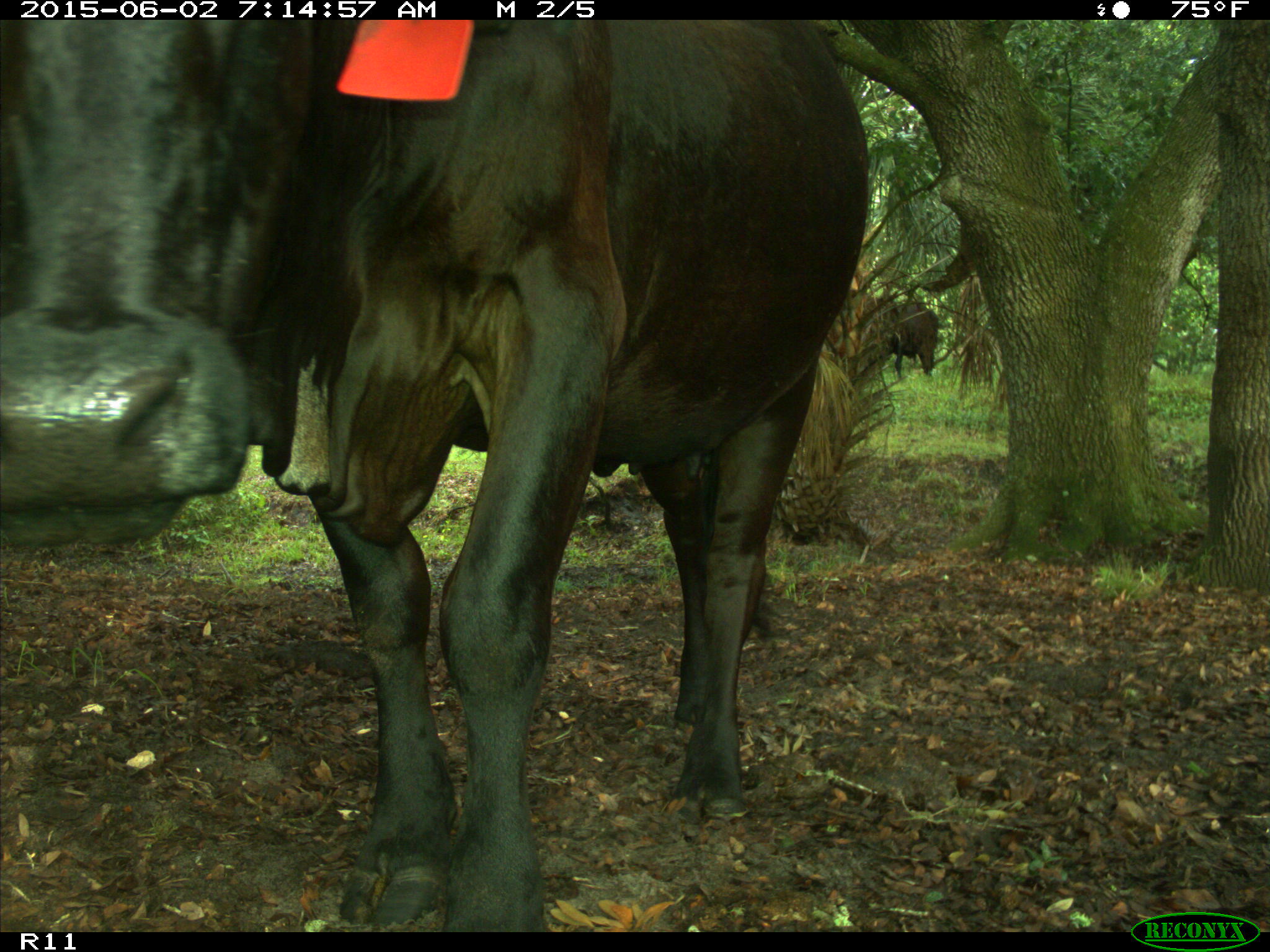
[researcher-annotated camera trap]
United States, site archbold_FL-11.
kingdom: Animalia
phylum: Chordata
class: Mammalia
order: Artiodactyla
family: Bovidae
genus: Bos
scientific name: Bos taurus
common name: domestic cow